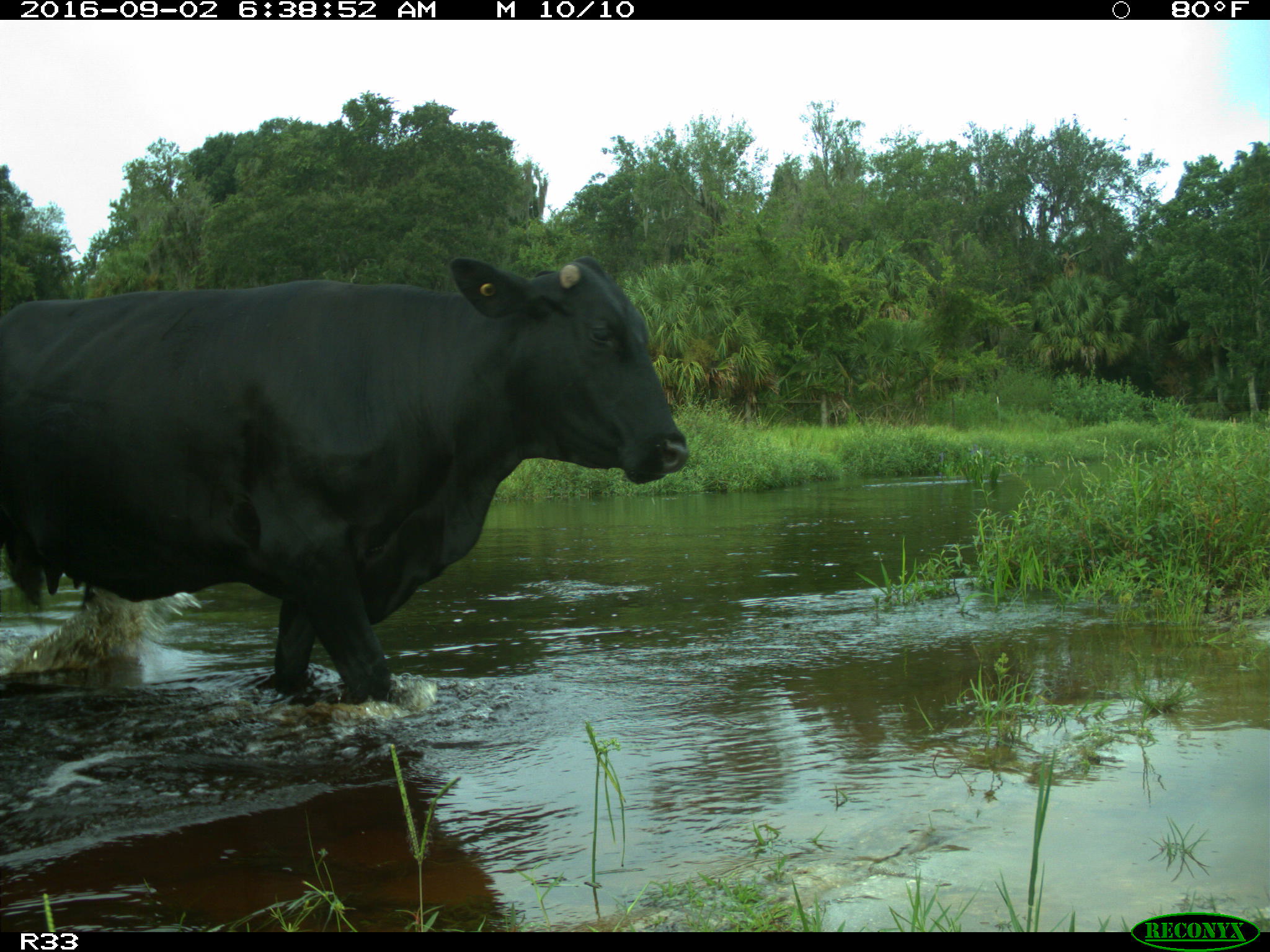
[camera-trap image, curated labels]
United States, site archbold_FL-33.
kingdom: Animalia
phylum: Chordata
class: Mammalia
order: Artiodactyla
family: Bovidae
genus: Bos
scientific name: Bos taurus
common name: domestic cow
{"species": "Bos taurus (domestic cow)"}